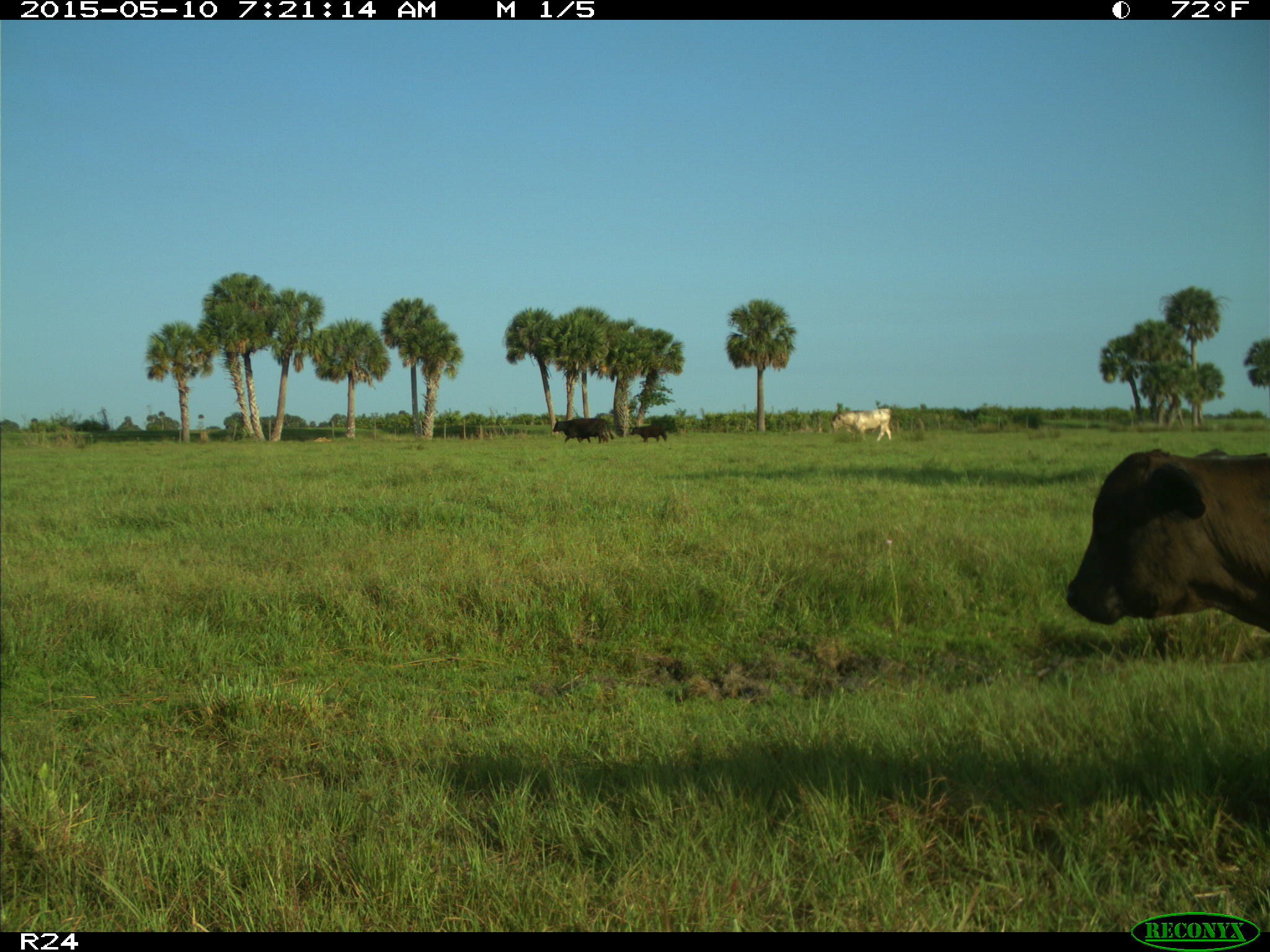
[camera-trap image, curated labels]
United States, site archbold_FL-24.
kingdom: Animalia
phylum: Chordata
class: Mammalia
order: Artiodactyla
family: Bovidae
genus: Bos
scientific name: Bos taurus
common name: domestic cow